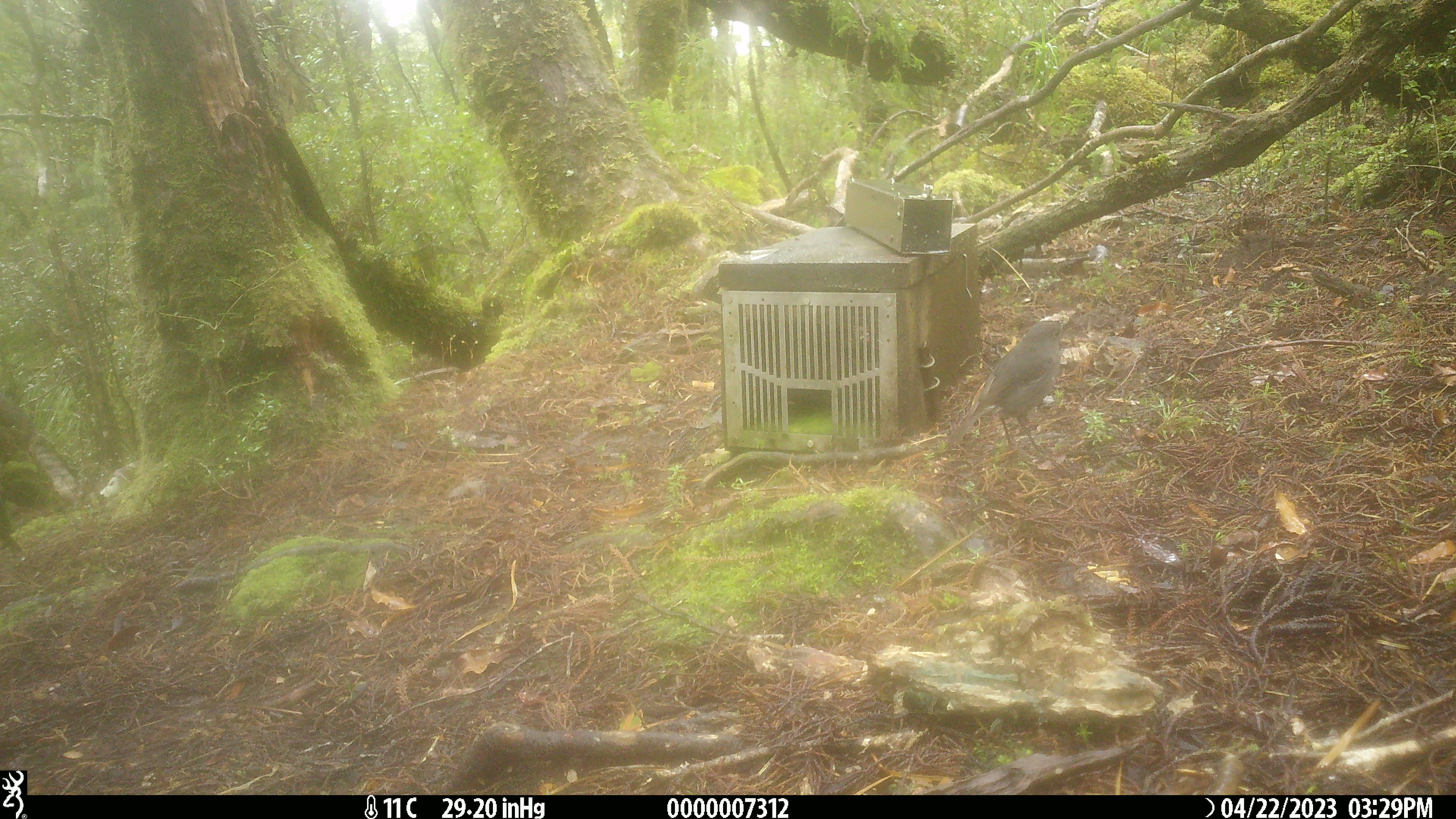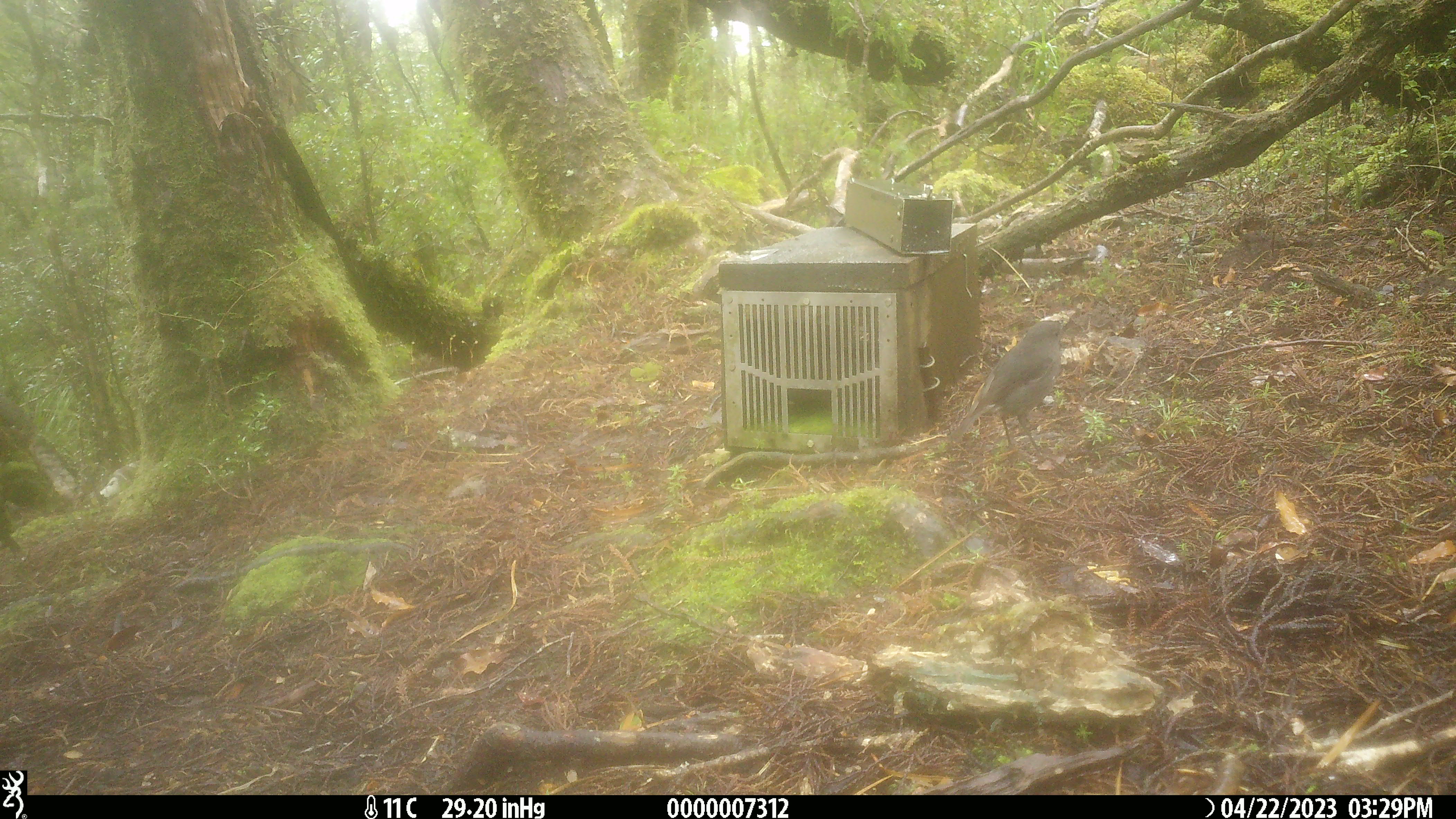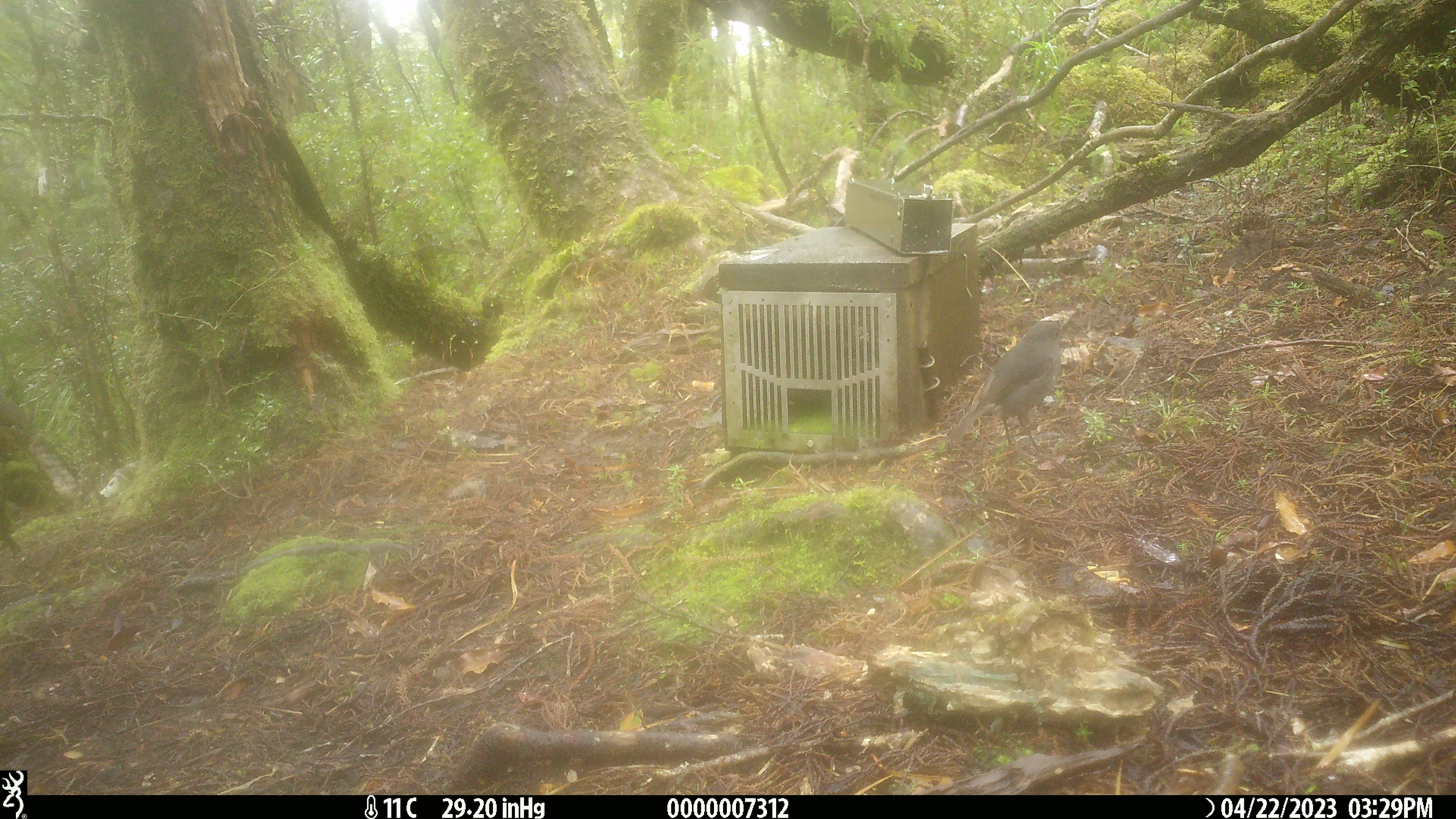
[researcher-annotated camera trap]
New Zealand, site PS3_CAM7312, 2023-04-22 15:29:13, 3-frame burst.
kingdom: Animalia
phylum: Chordata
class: Aves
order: Passeriformes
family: Petroicidae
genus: Petroica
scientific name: Petroica australis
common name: new zealand robin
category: robin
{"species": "robin (new zealand robin) (Petroica australis)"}